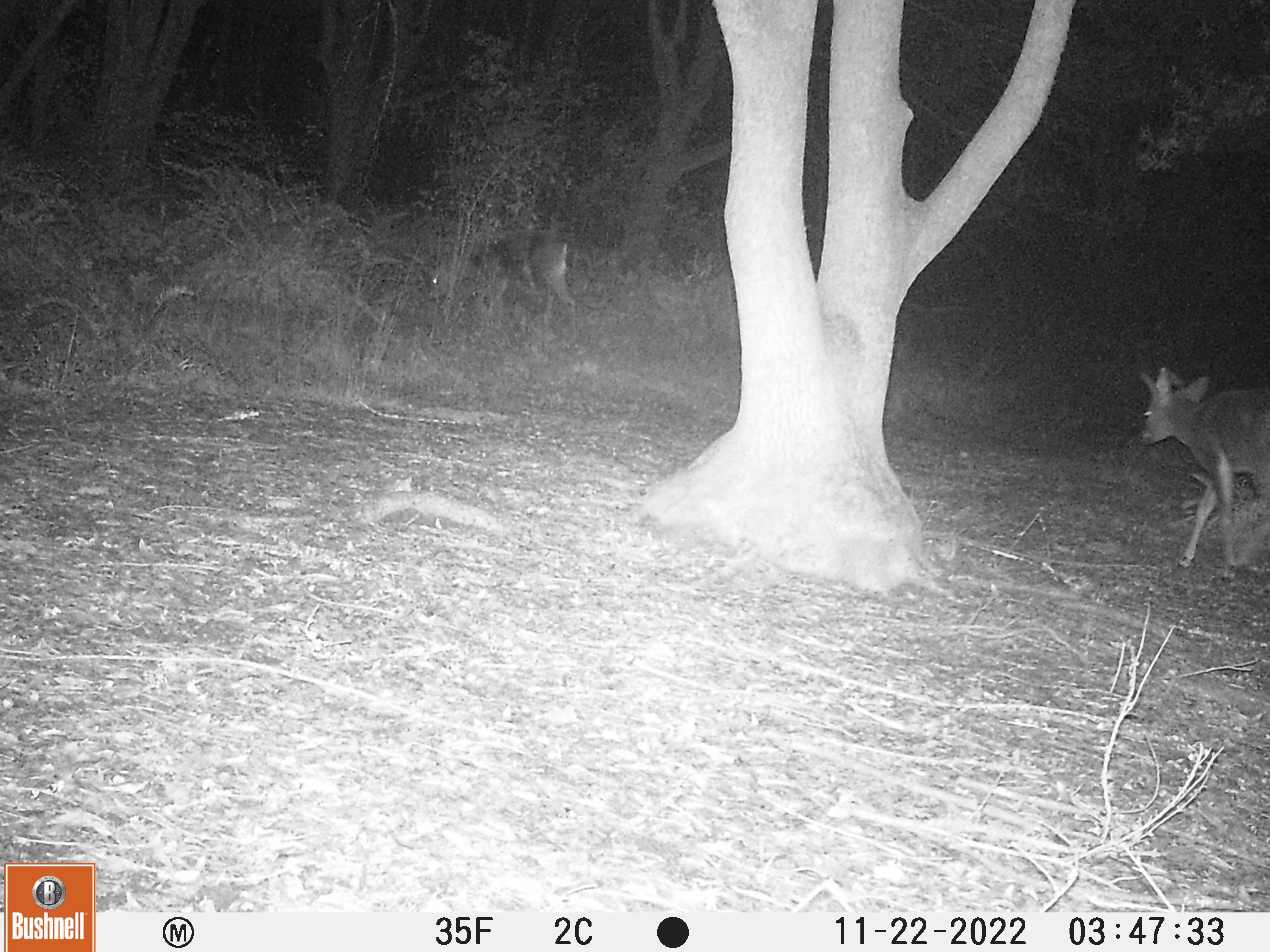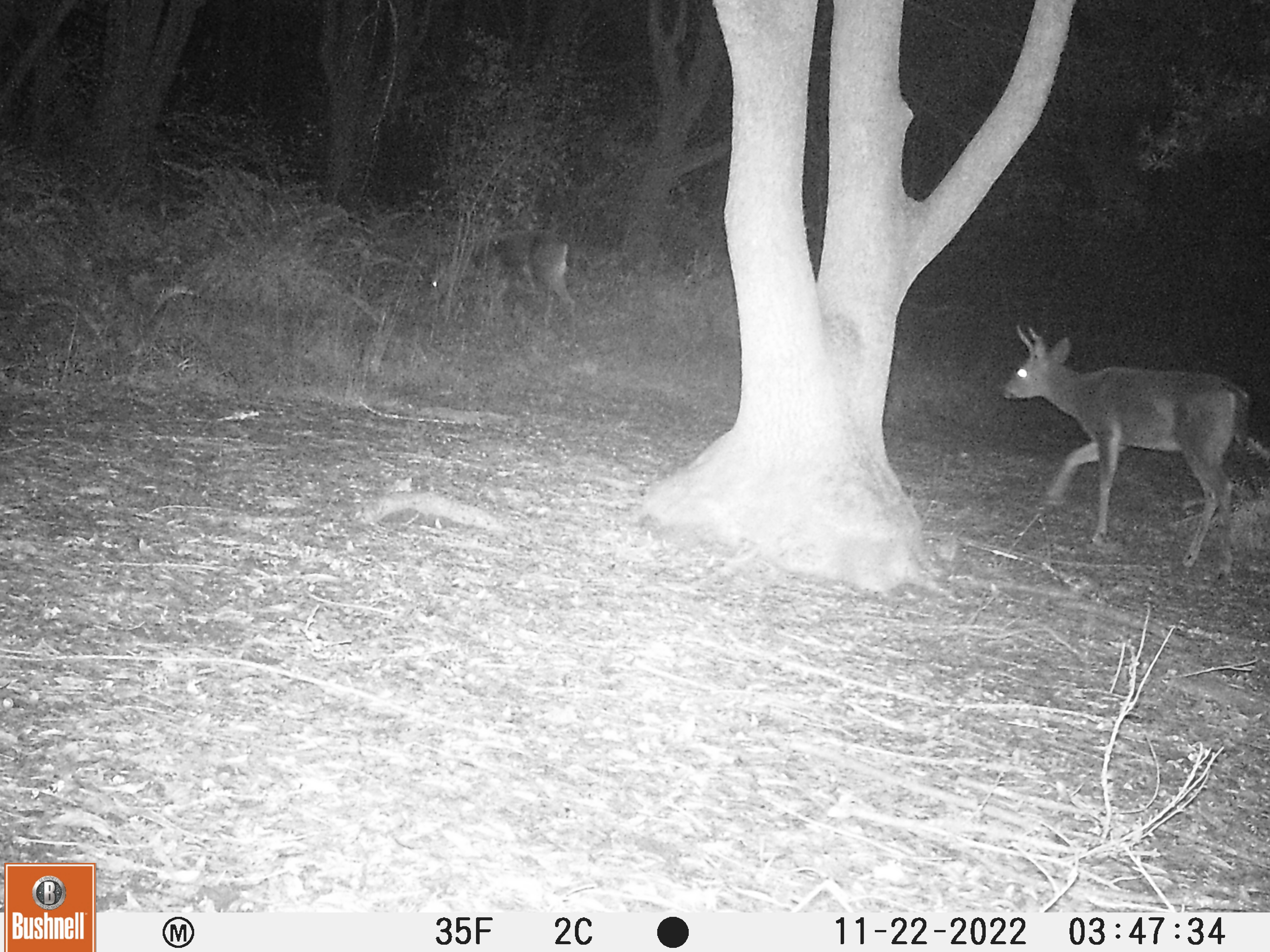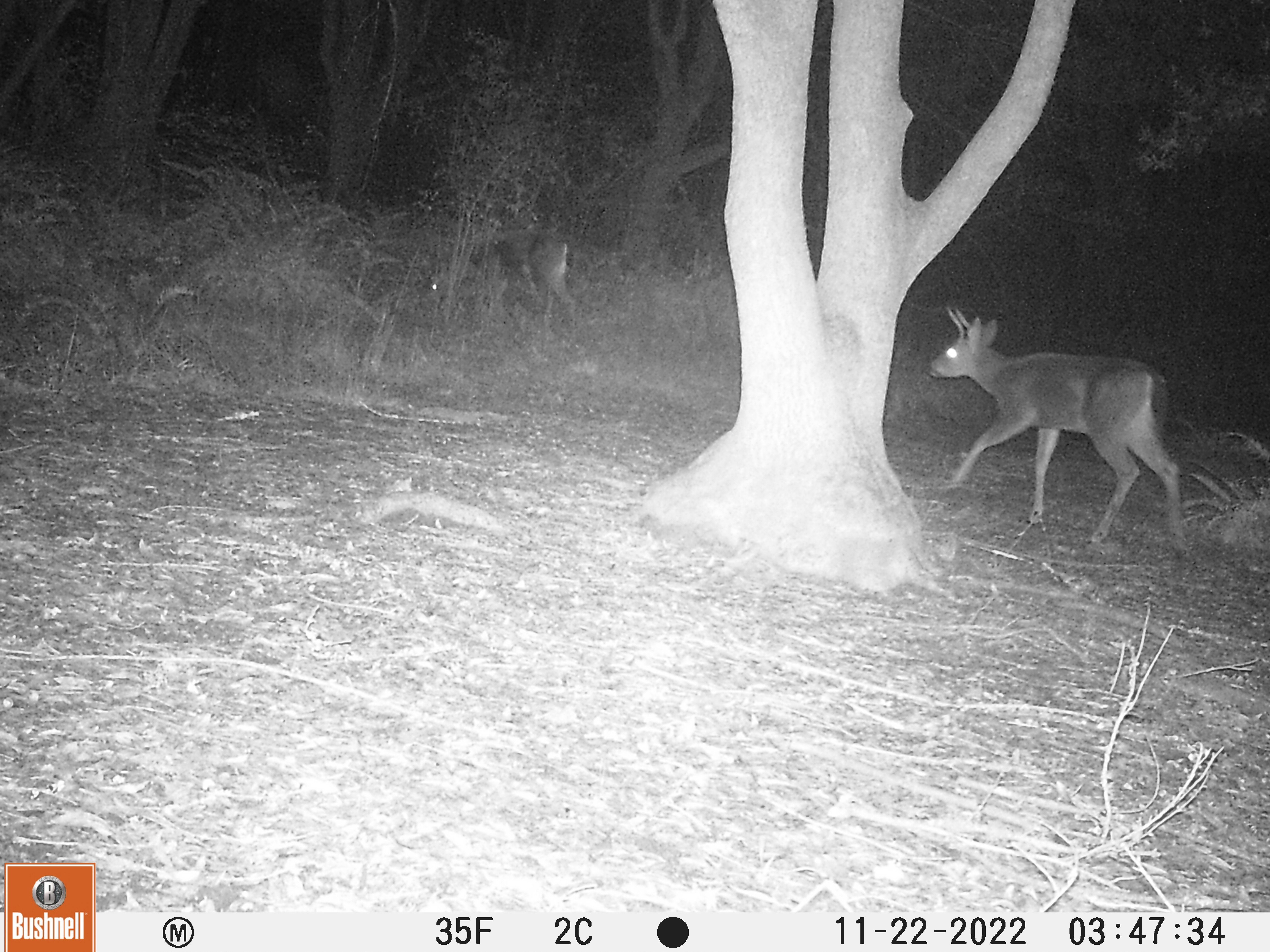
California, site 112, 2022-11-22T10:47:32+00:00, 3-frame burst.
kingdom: Animalia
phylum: Chordata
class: Mammalia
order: Artiodactyla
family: Cervidae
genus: Odocoileus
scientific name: Odocoileus hemionus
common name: mule deer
Mule deer (Odocoileus hemionus).